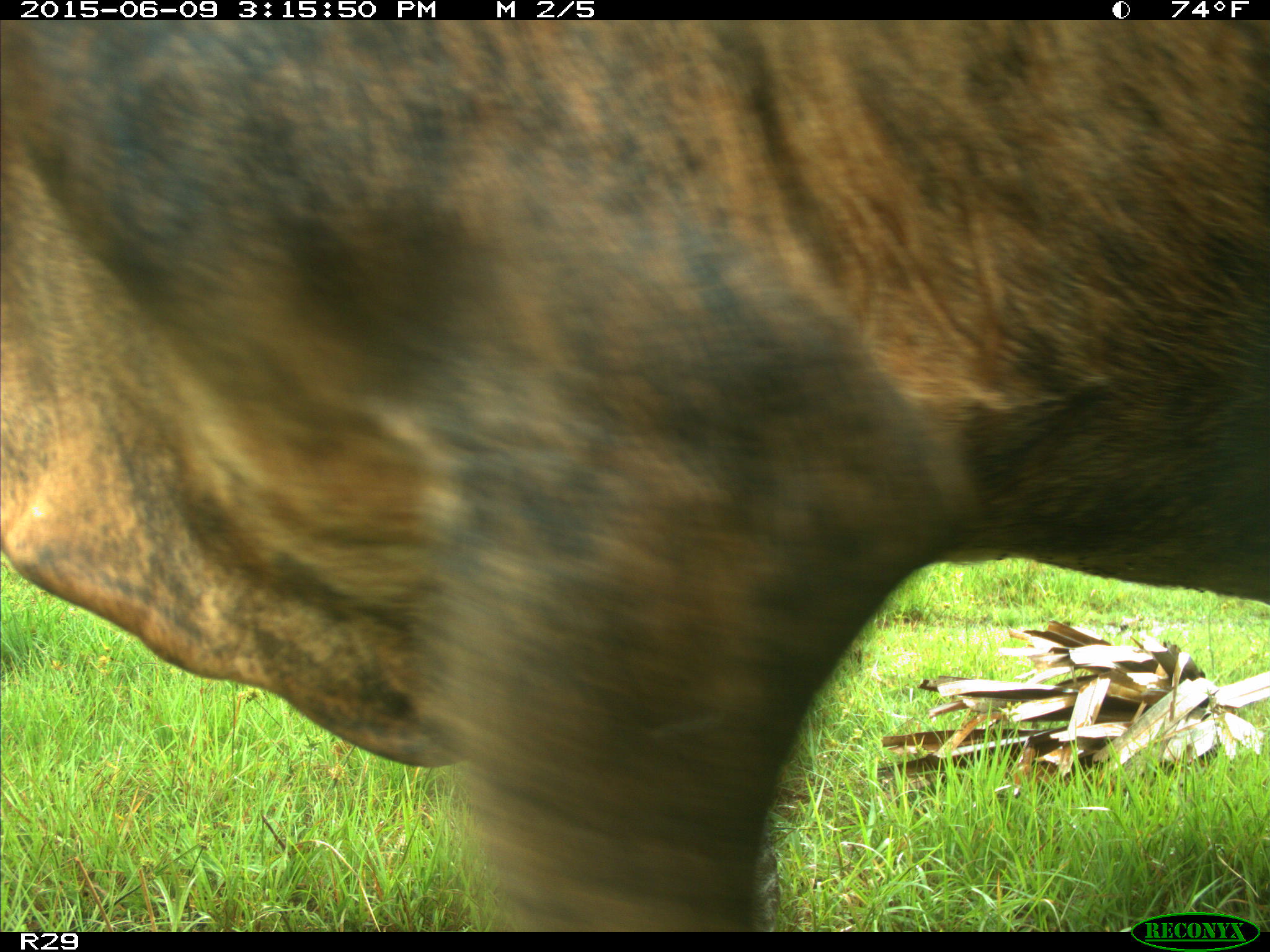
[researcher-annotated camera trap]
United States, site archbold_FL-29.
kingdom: Animalia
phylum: Chordata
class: Mammalia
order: Artiodactyla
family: Bovidae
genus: Bos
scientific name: Bos taurus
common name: domestic cow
Bos taurus (domestic cow).